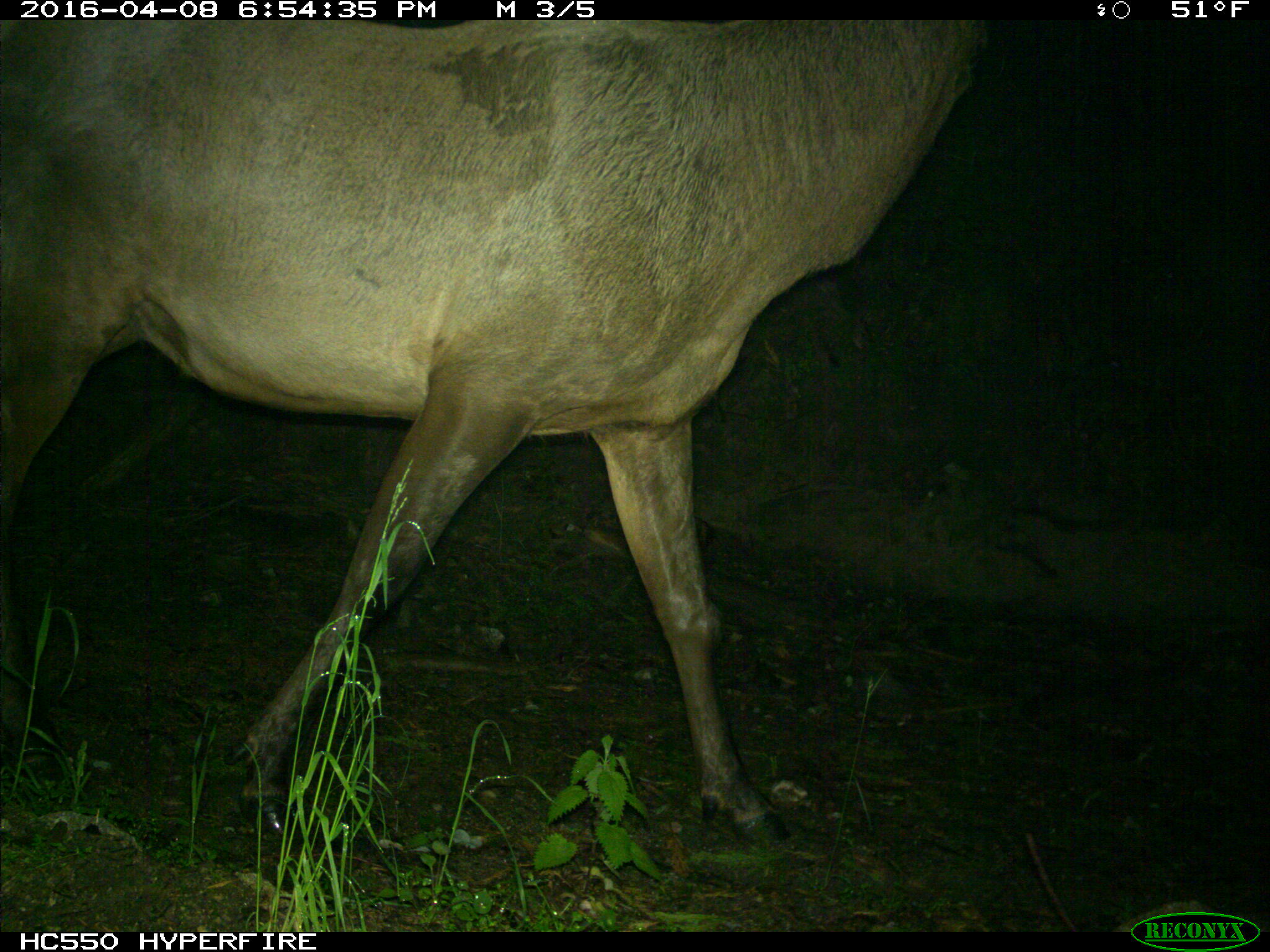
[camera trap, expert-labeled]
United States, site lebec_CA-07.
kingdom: Animalia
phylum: Chordata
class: Mammalia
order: Artiodactyla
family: Cervidae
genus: Cervus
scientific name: Cervus canadensis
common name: elk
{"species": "Cervus canadensis (elk)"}